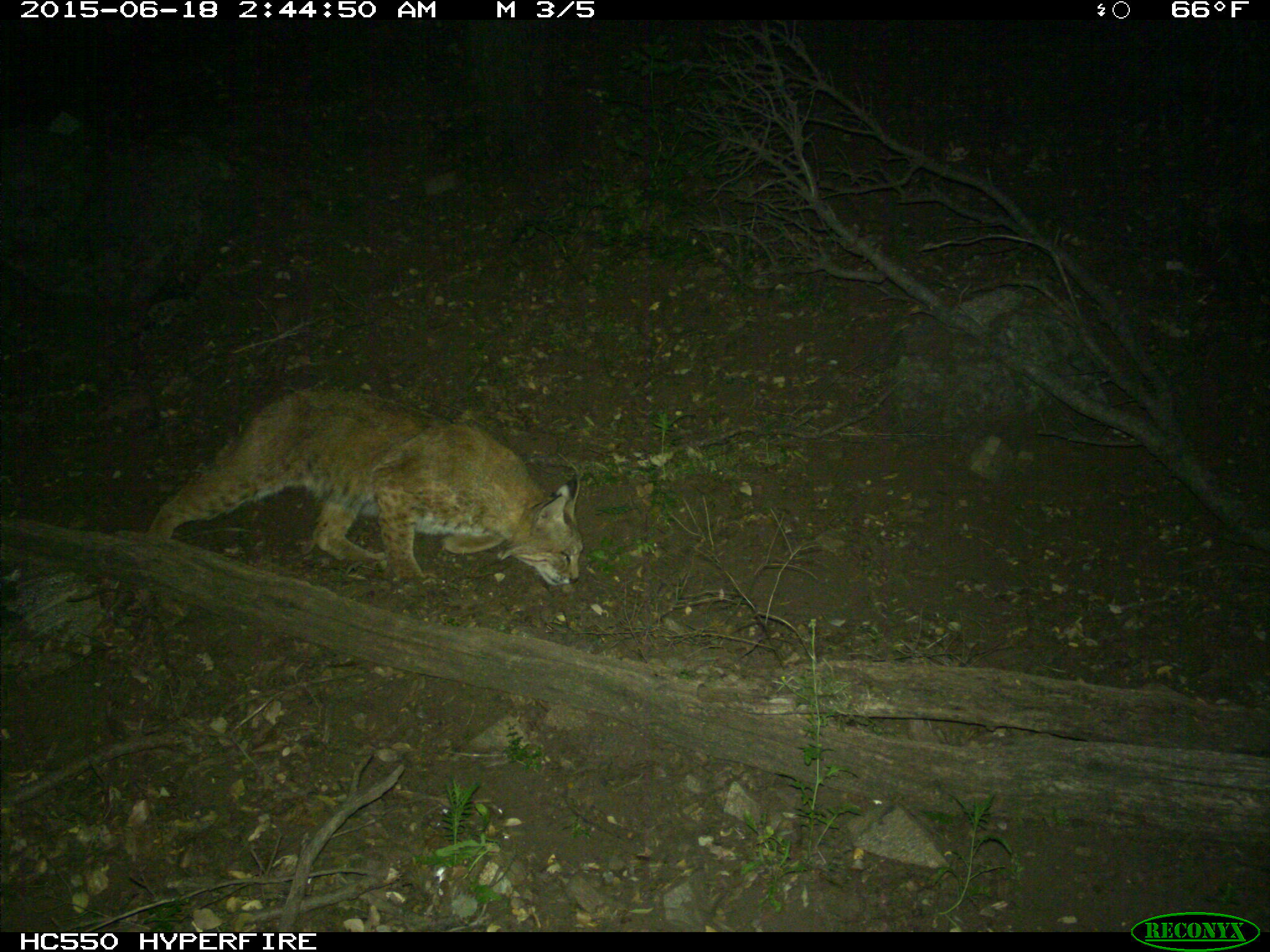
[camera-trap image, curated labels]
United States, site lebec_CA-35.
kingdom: Animalia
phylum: Chordata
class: Mammalia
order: Carnivora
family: Felidae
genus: Lynx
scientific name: Lynx rufus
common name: bobcat